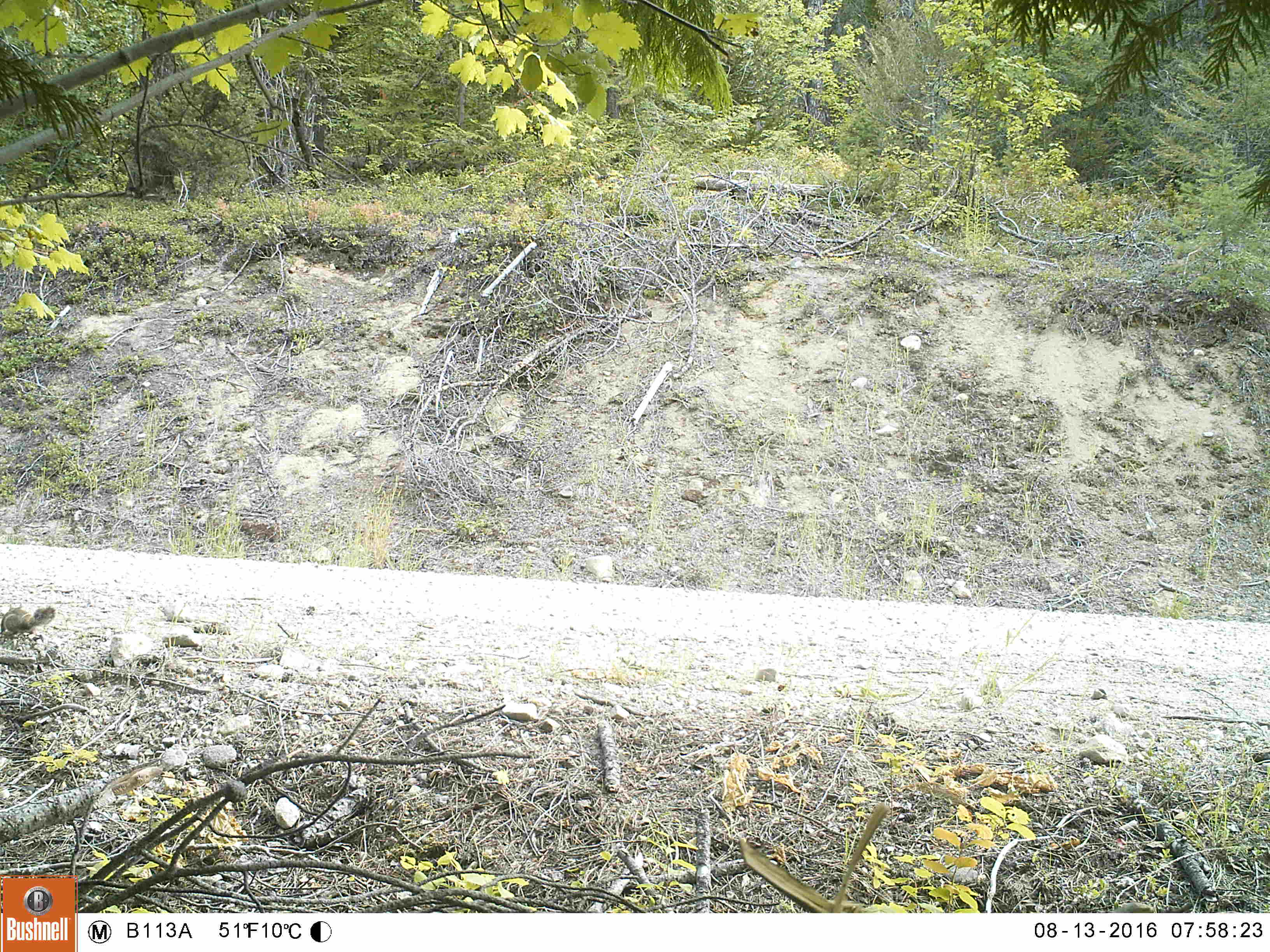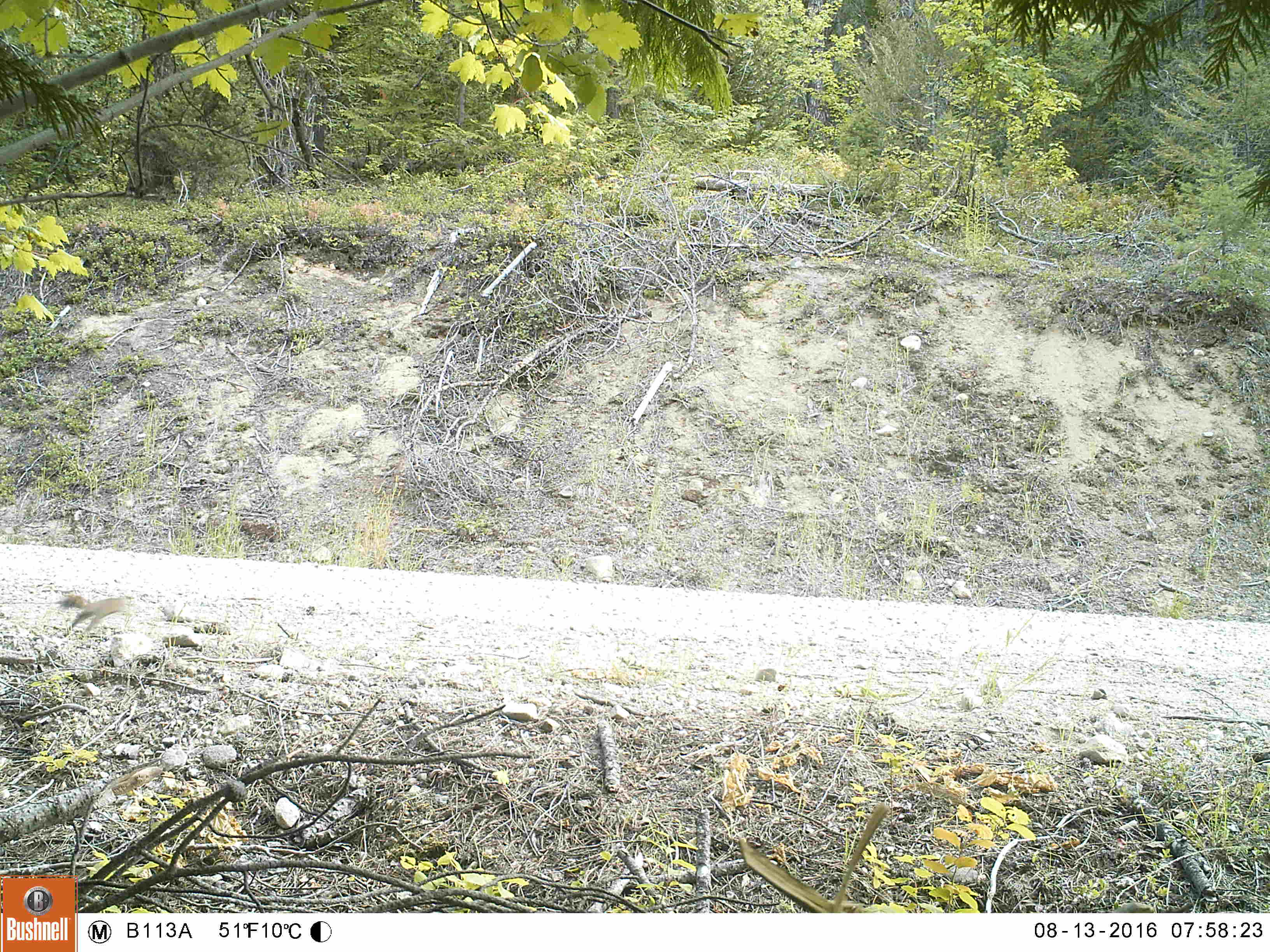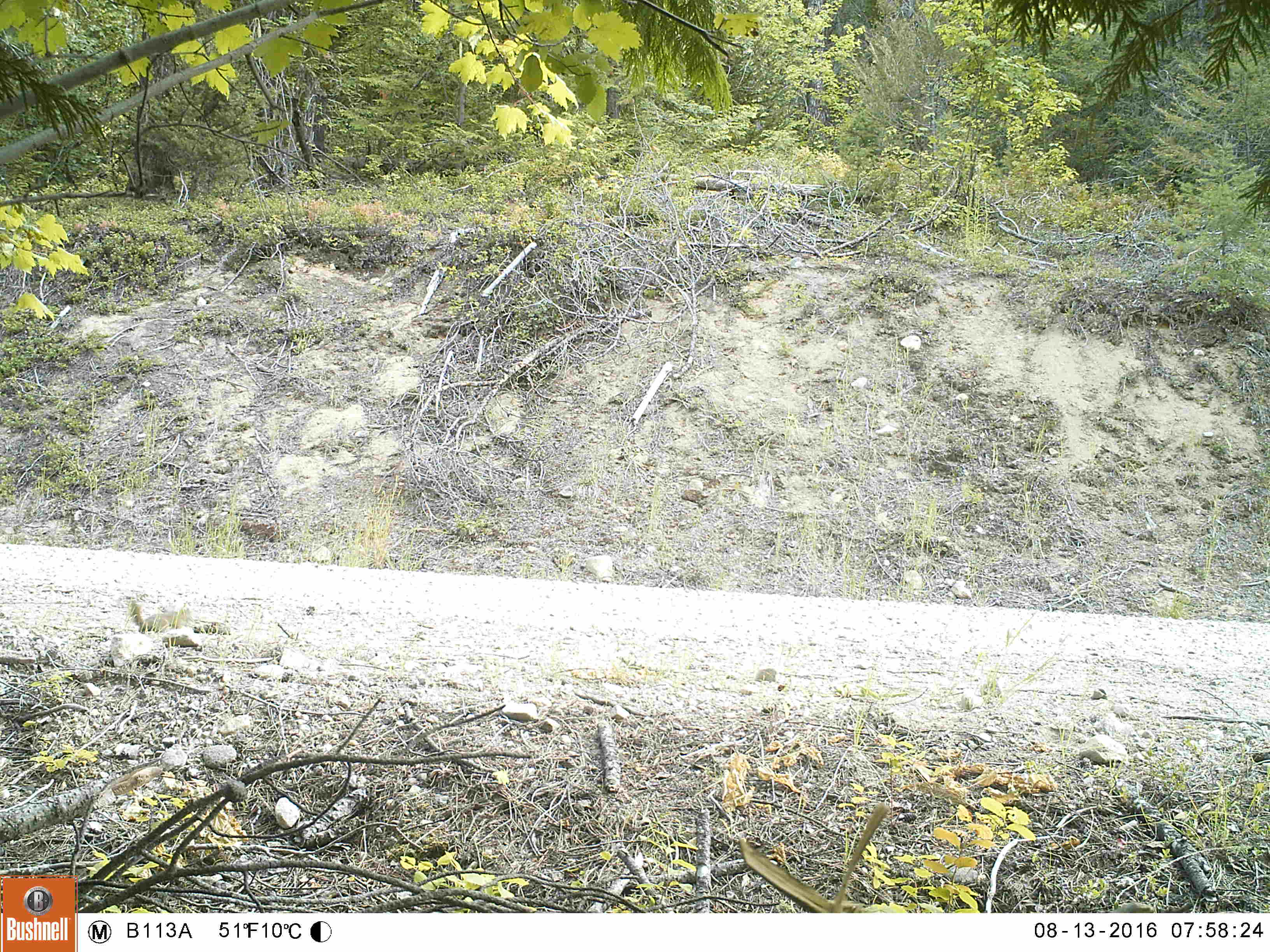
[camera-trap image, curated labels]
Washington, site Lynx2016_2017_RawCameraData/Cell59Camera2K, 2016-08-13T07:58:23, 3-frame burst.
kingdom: Animalia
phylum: Chordata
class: Mammalia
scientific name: Mammalia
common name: small mammal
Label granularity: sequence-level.